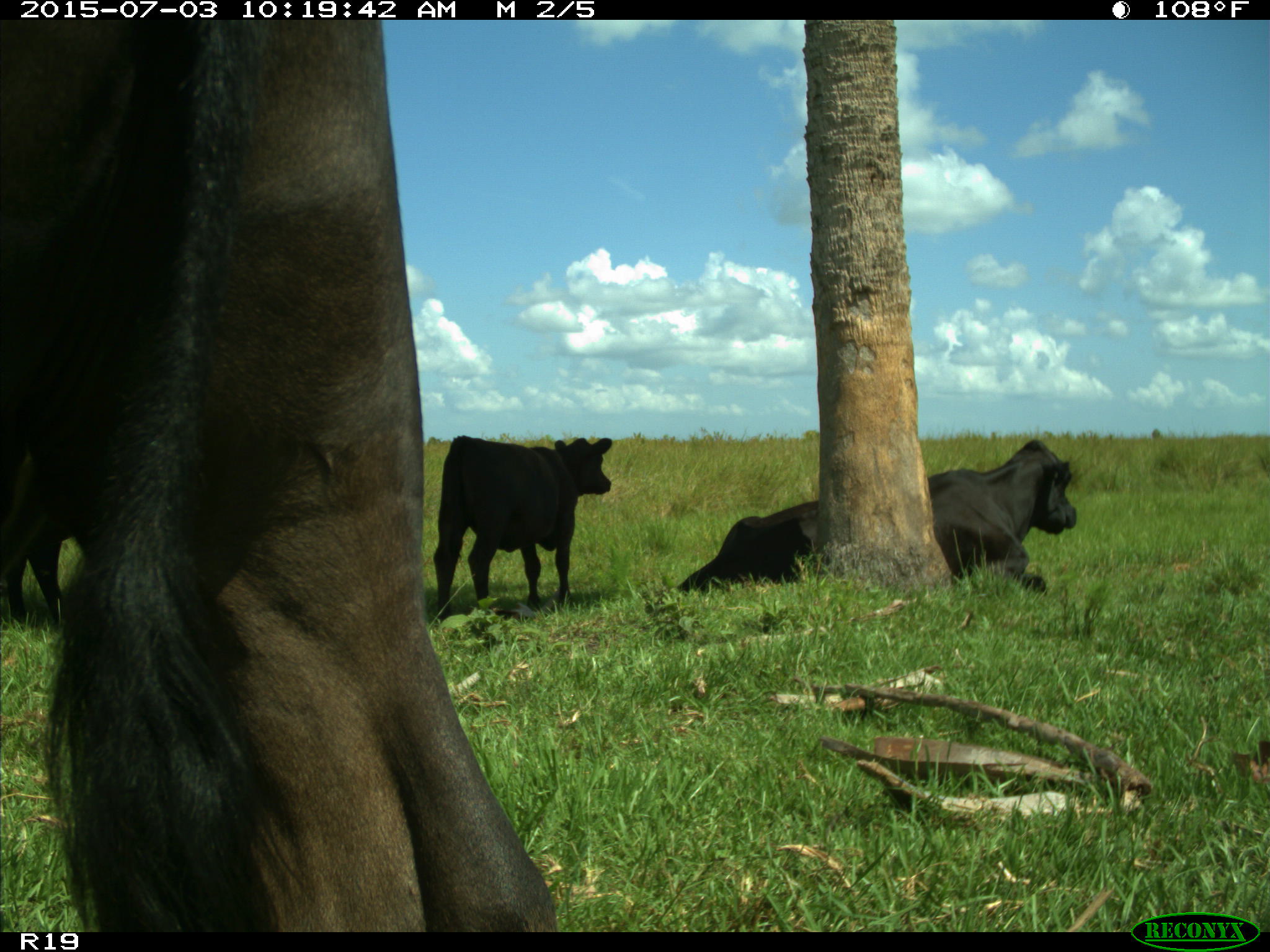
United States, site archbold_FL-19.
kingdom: Animalia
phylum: Chordata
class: Mammalia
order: Artiodactyla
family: Bovidae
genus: Bos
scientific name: Bos taurus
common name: domestic cow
Bos taurus (domestic cow).